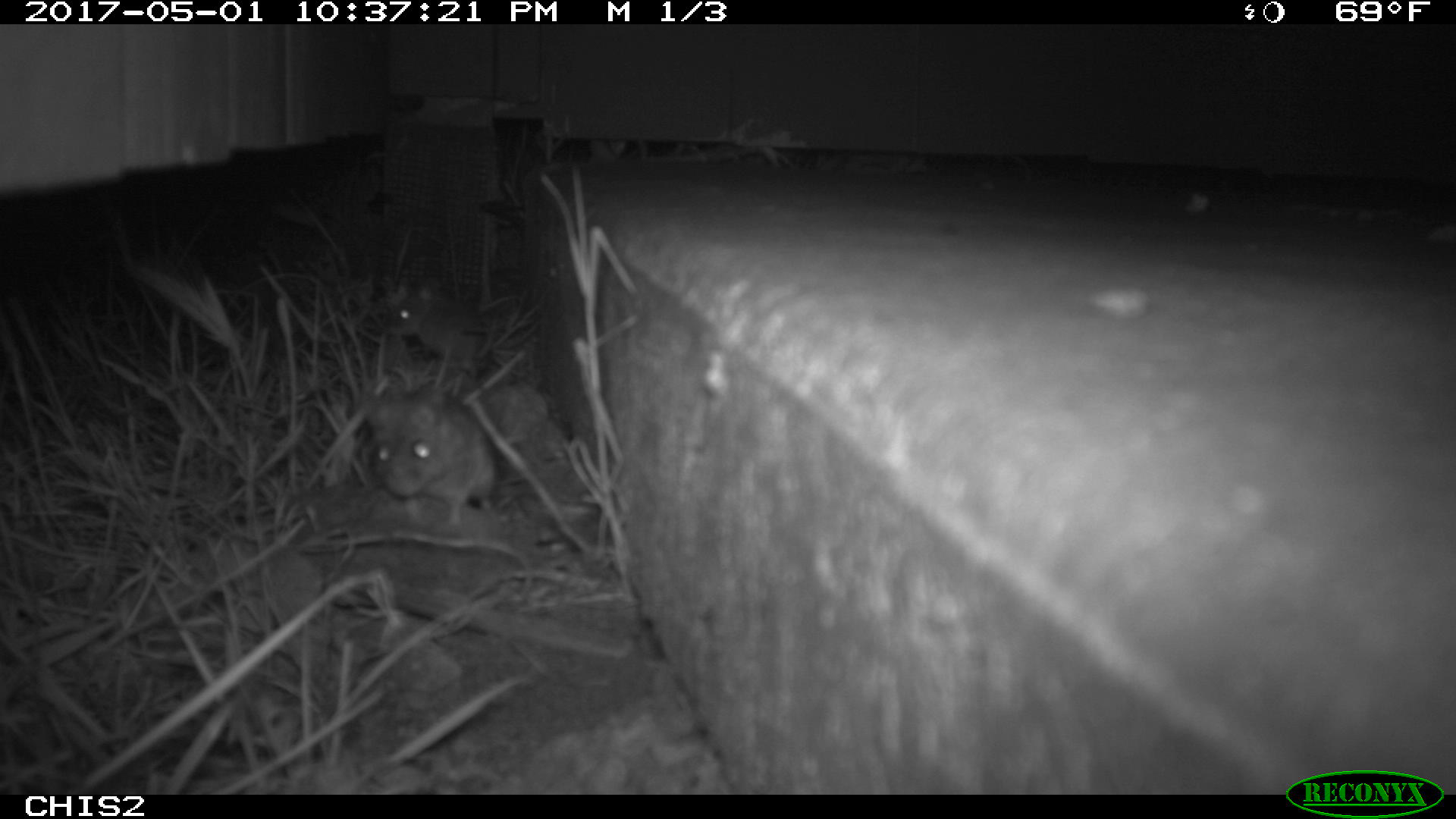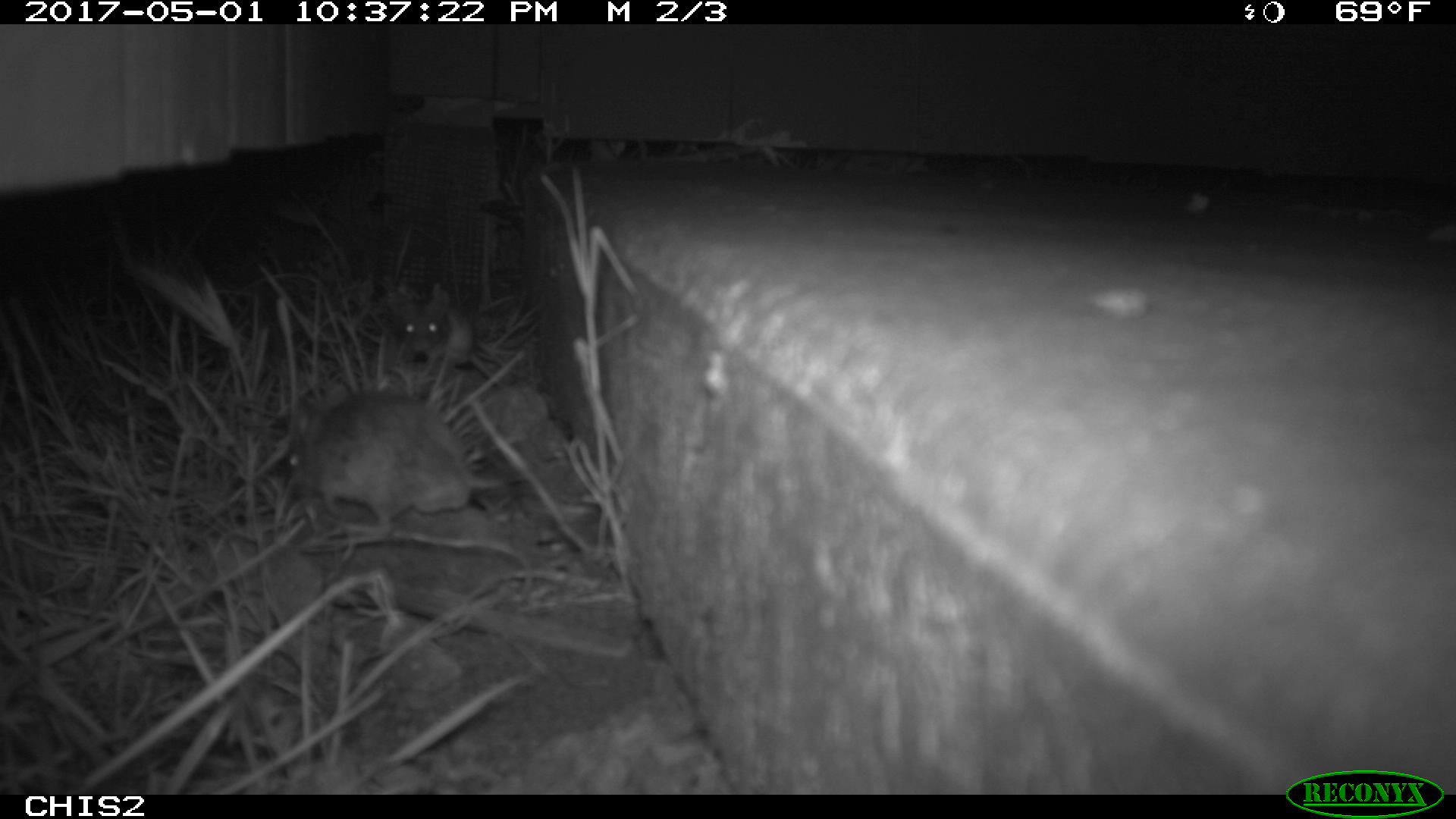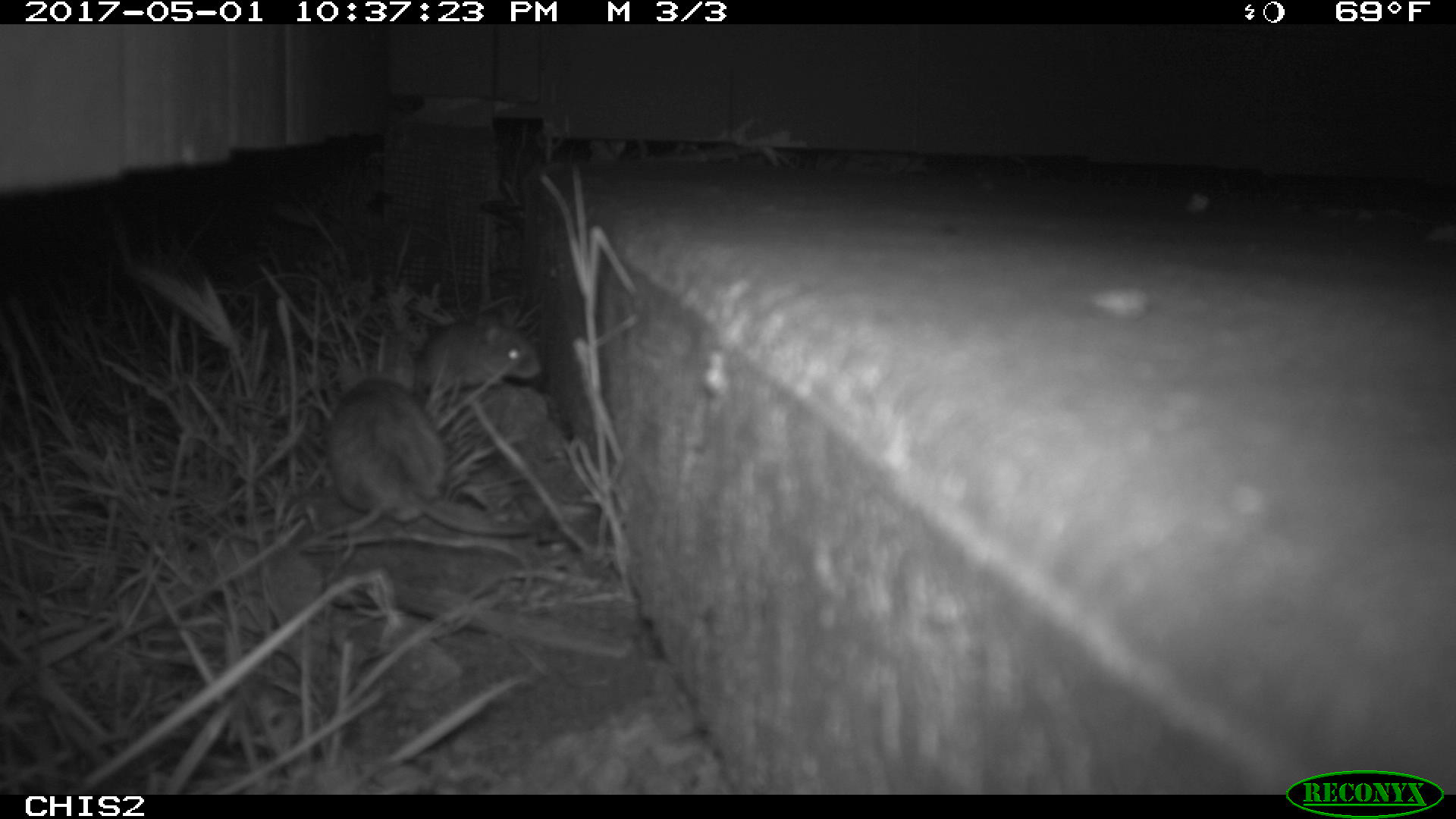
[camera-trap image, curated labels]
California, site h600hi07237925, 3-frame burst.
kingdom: Animalia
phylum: Chordata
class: Mammalia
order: Rodentia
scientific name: Rodentia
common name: rodent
Rodent (Rodentia).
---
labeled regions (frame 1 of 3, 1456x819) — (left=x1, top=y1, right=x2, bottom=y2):
rodent: (left=360, top=381, right=493, bottom=526); (left=388, top=278, right=485, bottom=372)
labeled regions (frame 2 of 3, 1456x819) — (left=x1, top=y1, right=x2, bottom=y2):
rodent: (left=281, top=391, right=529, bottom=538); (left=396, top=301, right=498, bottom=380)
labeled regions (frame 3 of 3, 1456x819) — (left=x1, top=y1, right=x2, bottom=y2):
rodent: (left=326, top=379, right=540, bottom=535); (left=416, top=315, right=542, bottom=392)